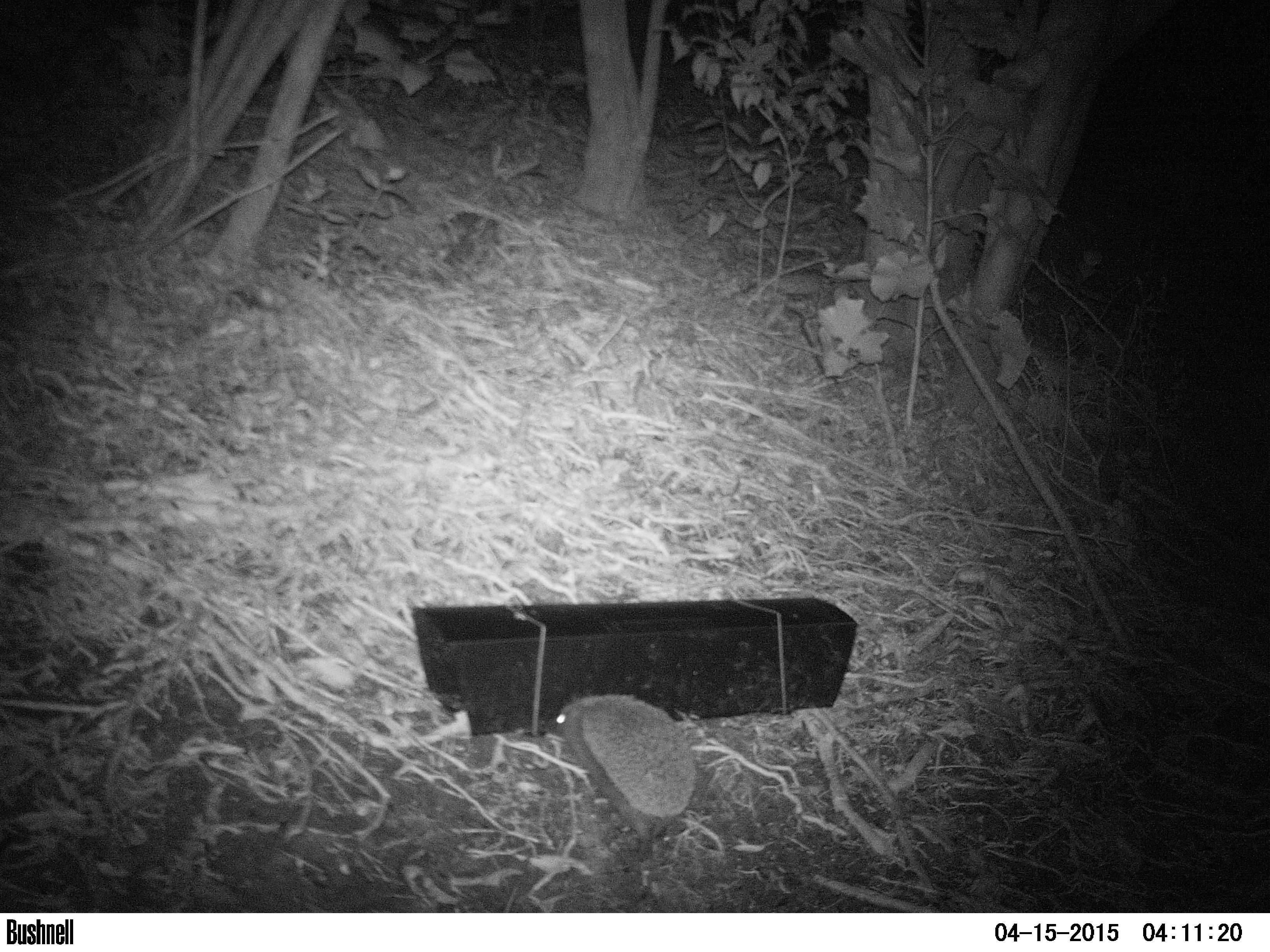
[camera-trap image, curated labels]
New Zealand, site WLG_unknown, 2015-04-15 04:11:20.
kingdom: Animalia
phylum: Chordata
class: Mammalia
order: Eulipotyphla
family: Erinaceidae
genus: Erinaceus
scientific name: Erinaceus europaeus europaeus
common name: european hedgehog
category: hedgehog